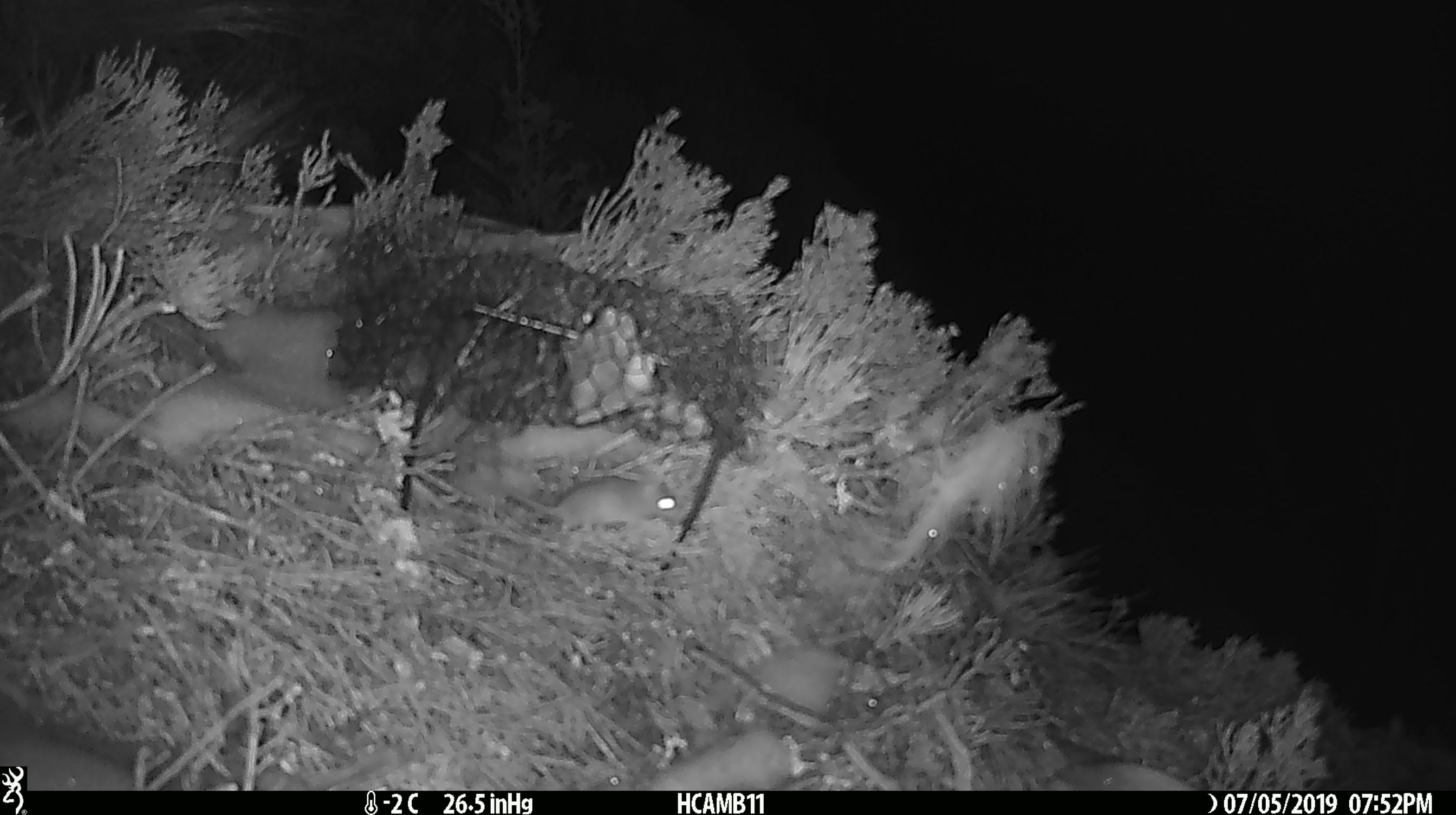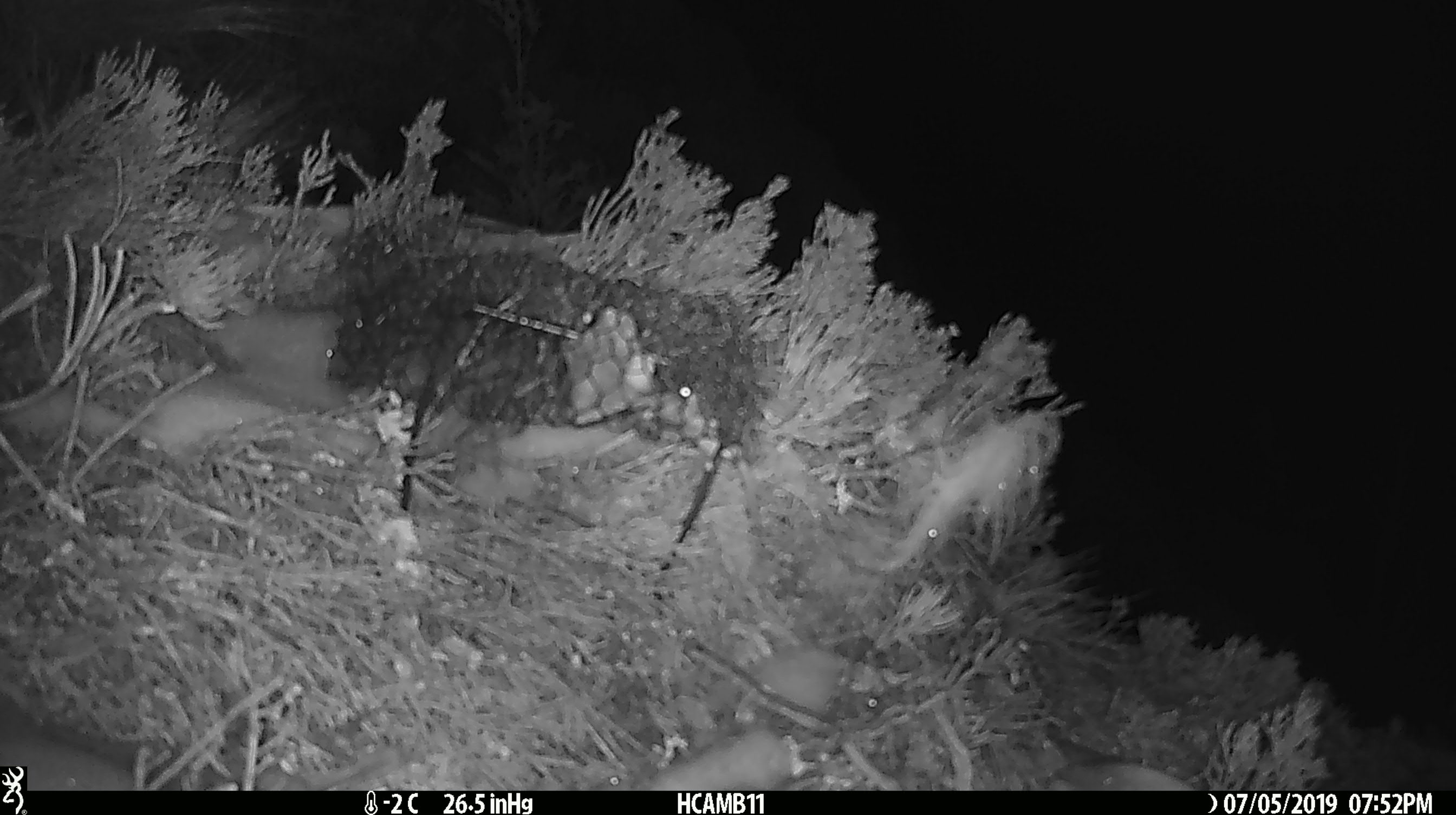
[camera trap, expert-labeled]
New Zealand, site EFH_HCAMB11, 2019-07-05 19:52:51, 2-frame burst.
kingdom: Animalia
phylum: Chordata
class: Mammalia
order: Rodentia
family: Muridae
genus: Mus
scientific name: Mus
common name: mouse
Mouse (Mus).